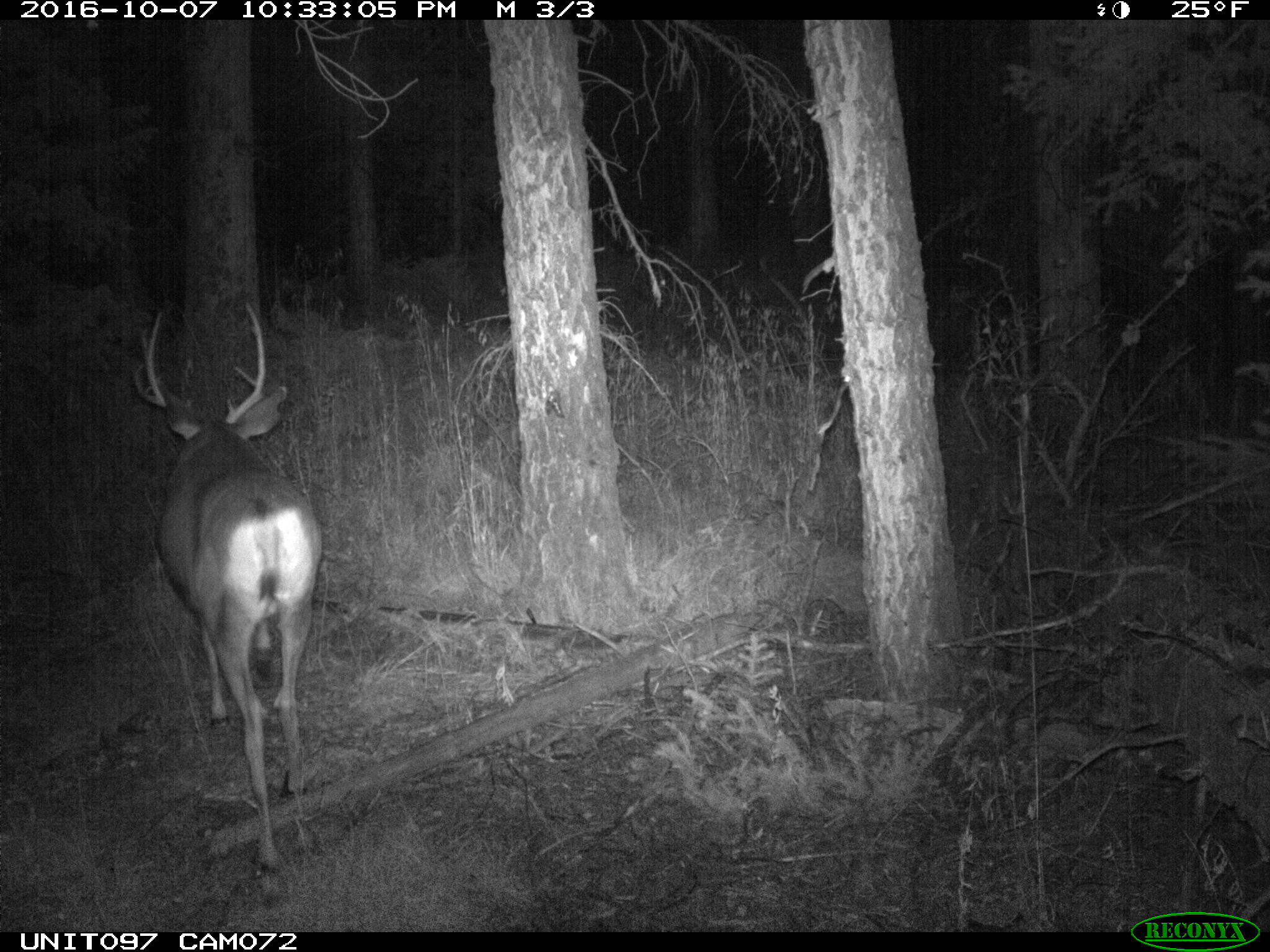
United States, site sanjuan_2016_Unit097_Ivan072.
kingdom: Animalia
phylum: Chordata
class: Mammalia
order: Artiodactyla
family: Cervidae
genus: Odocoileus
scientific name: Odocoileus hemionus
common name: mule deer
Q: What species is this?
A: Odocoileus hemionus (mule deer).